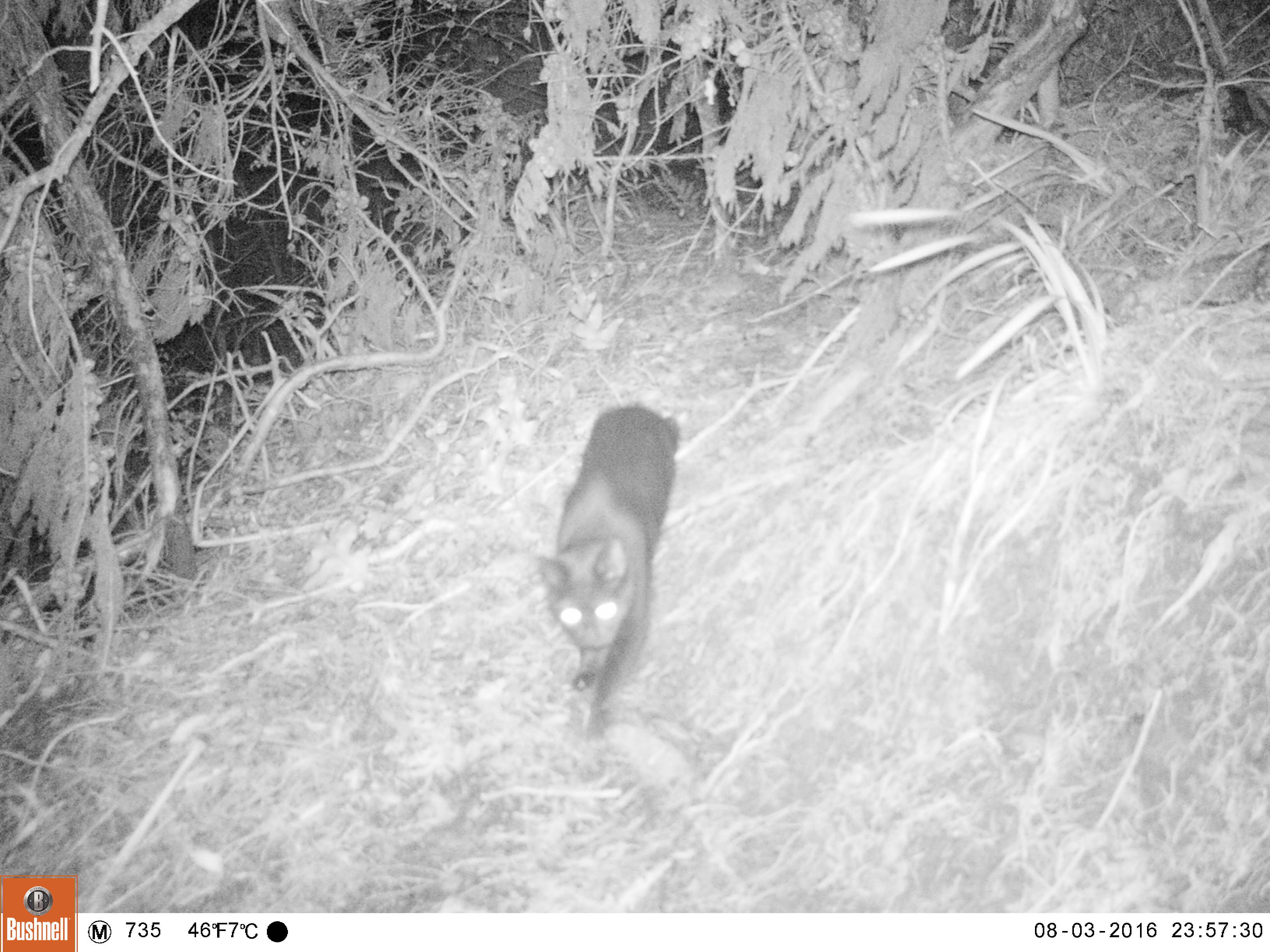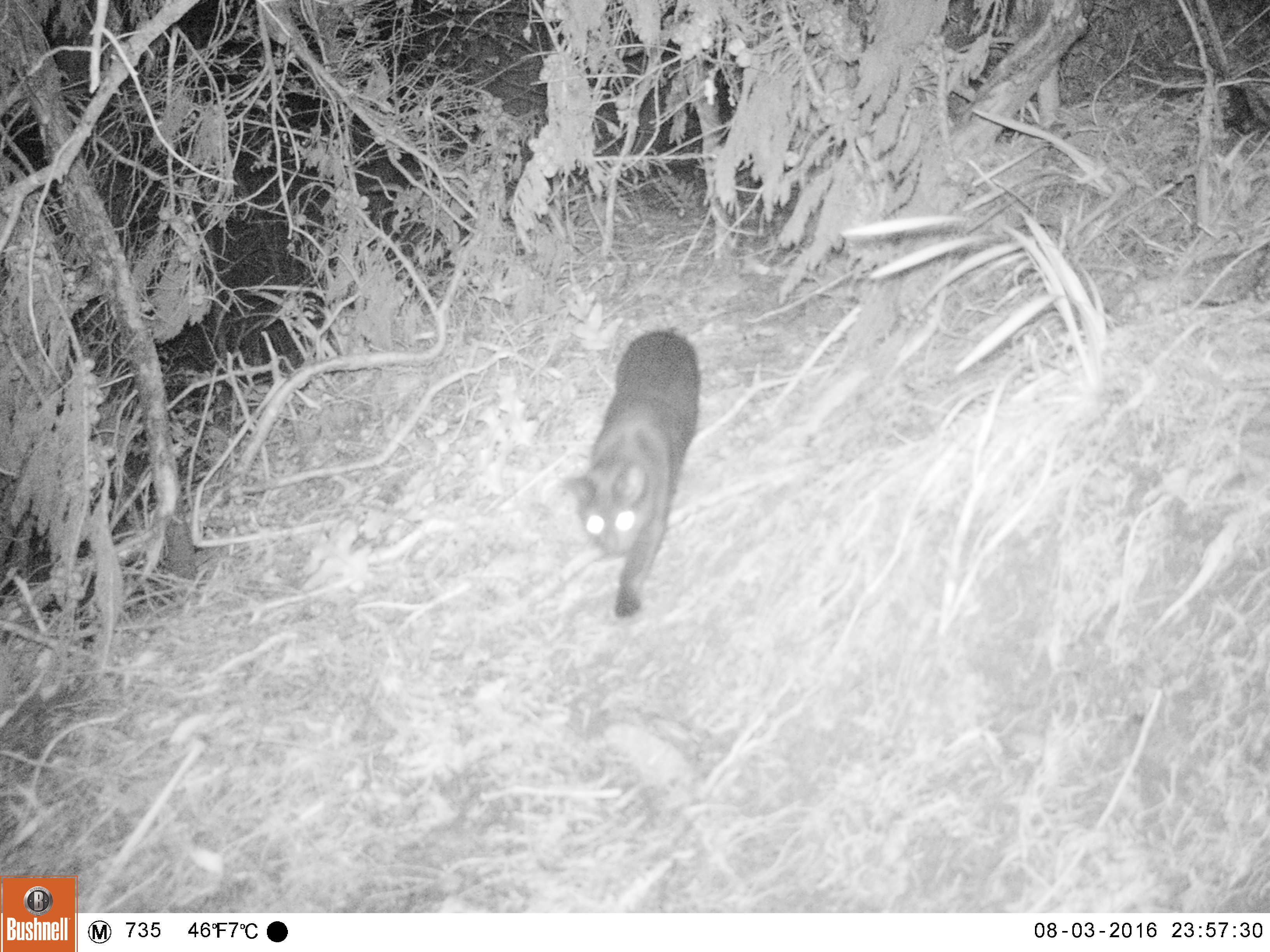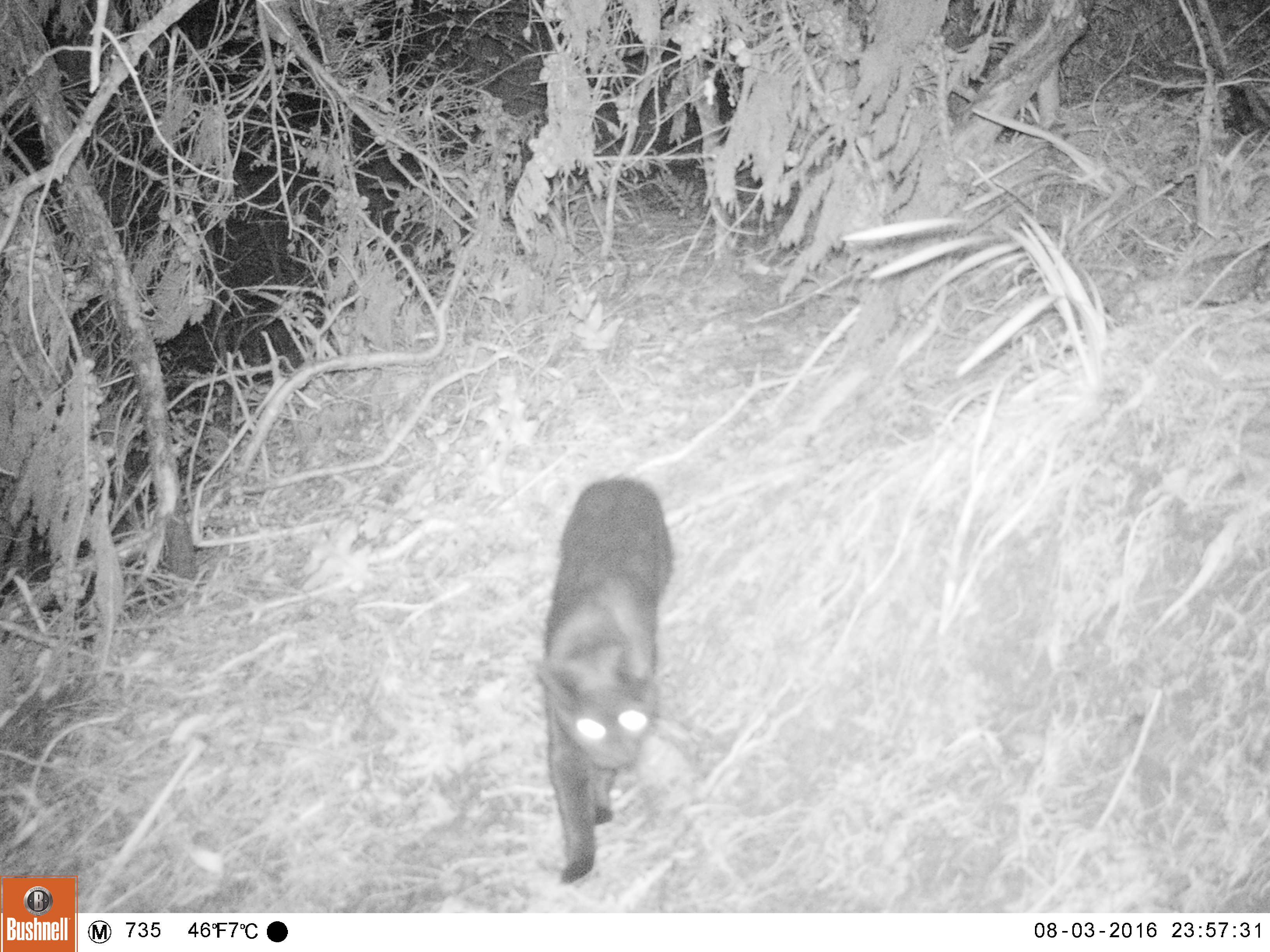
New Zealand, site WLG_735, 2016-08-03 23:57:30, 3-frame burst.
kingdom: Animalia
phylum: Chordata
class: Mammalia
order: Carnivora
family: Felidae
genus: Felis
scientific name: Felis catus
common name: domestic cat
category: cat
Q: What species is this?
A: Cat (domestic cat) (Felis catus).